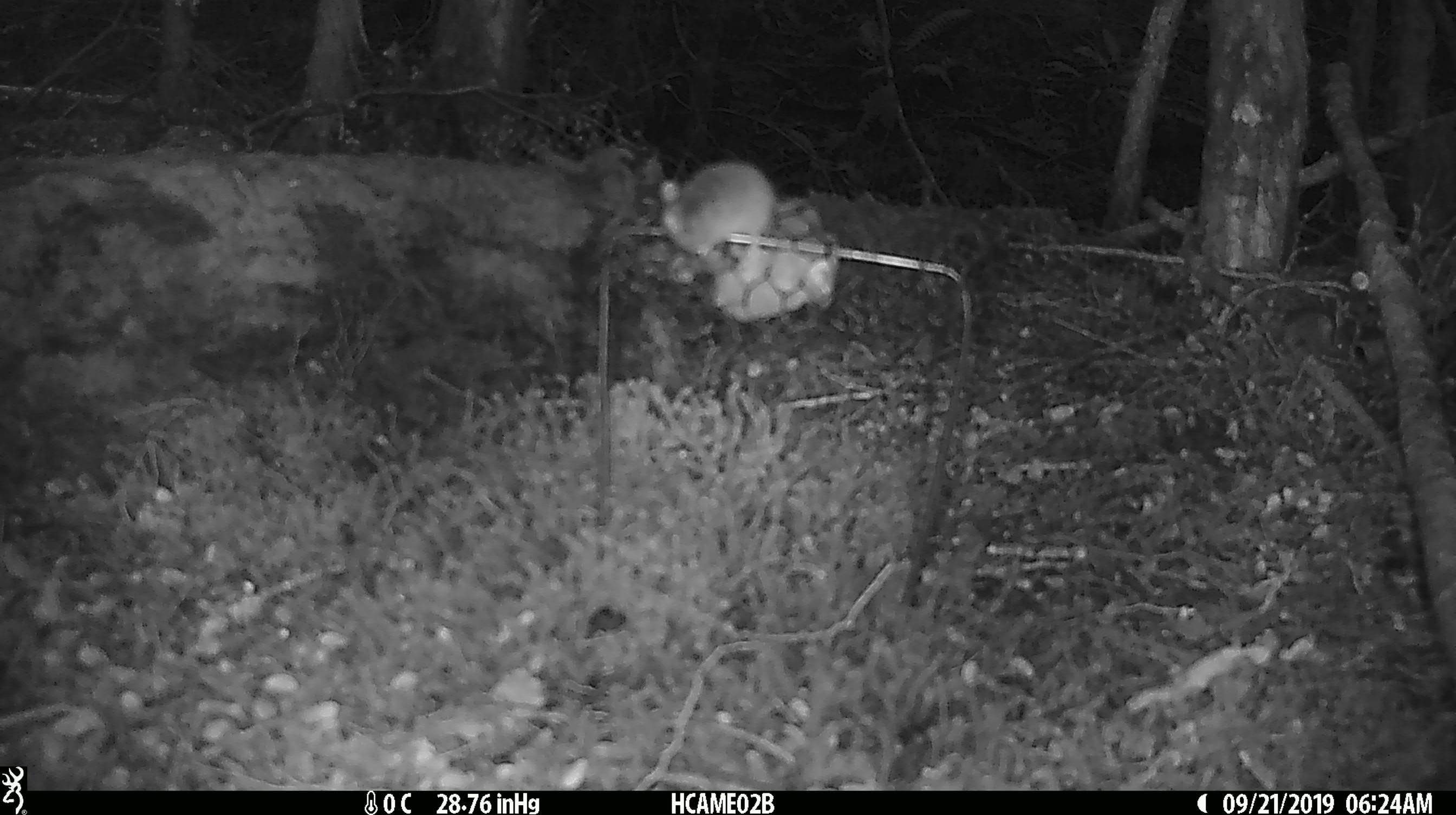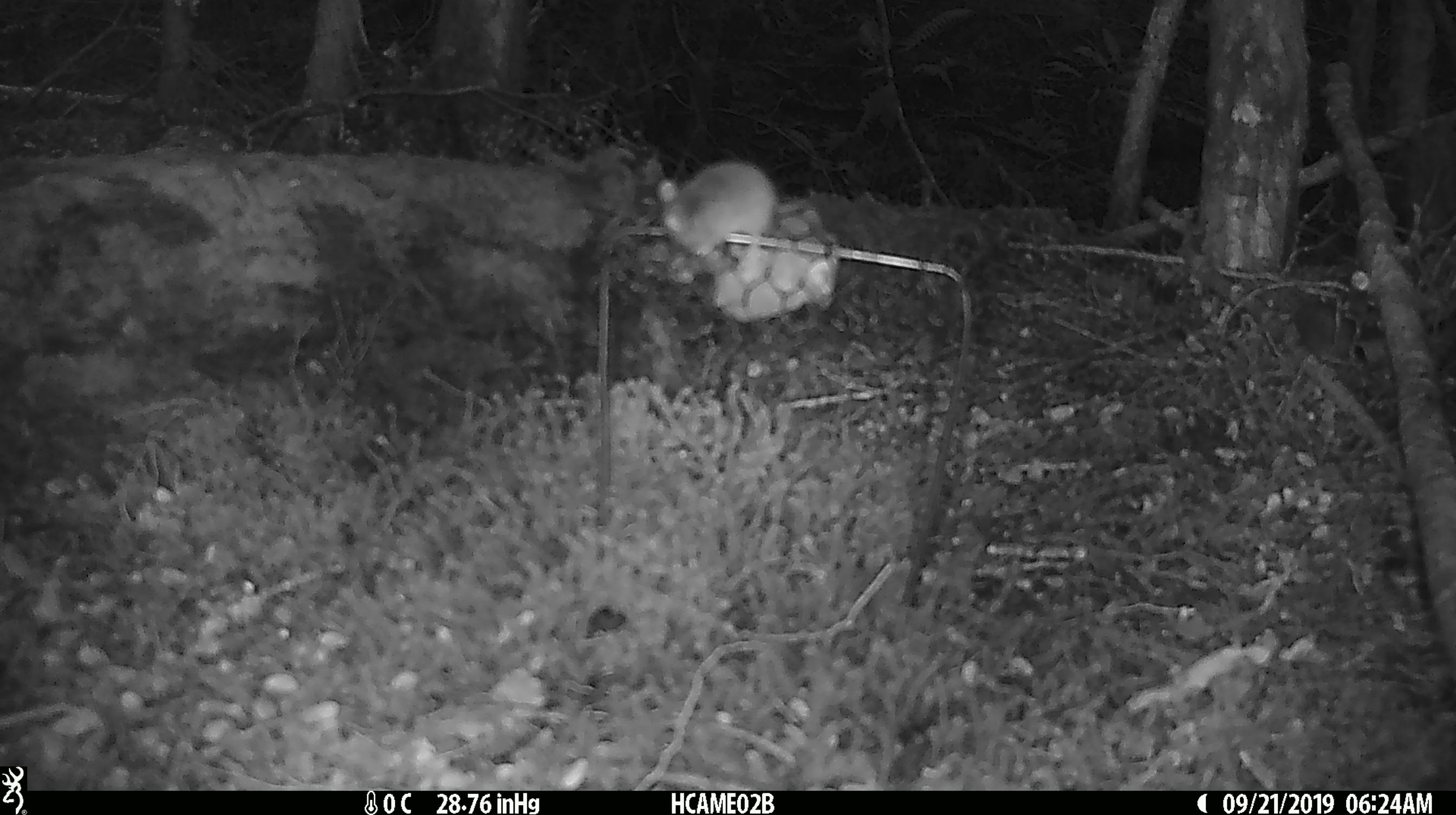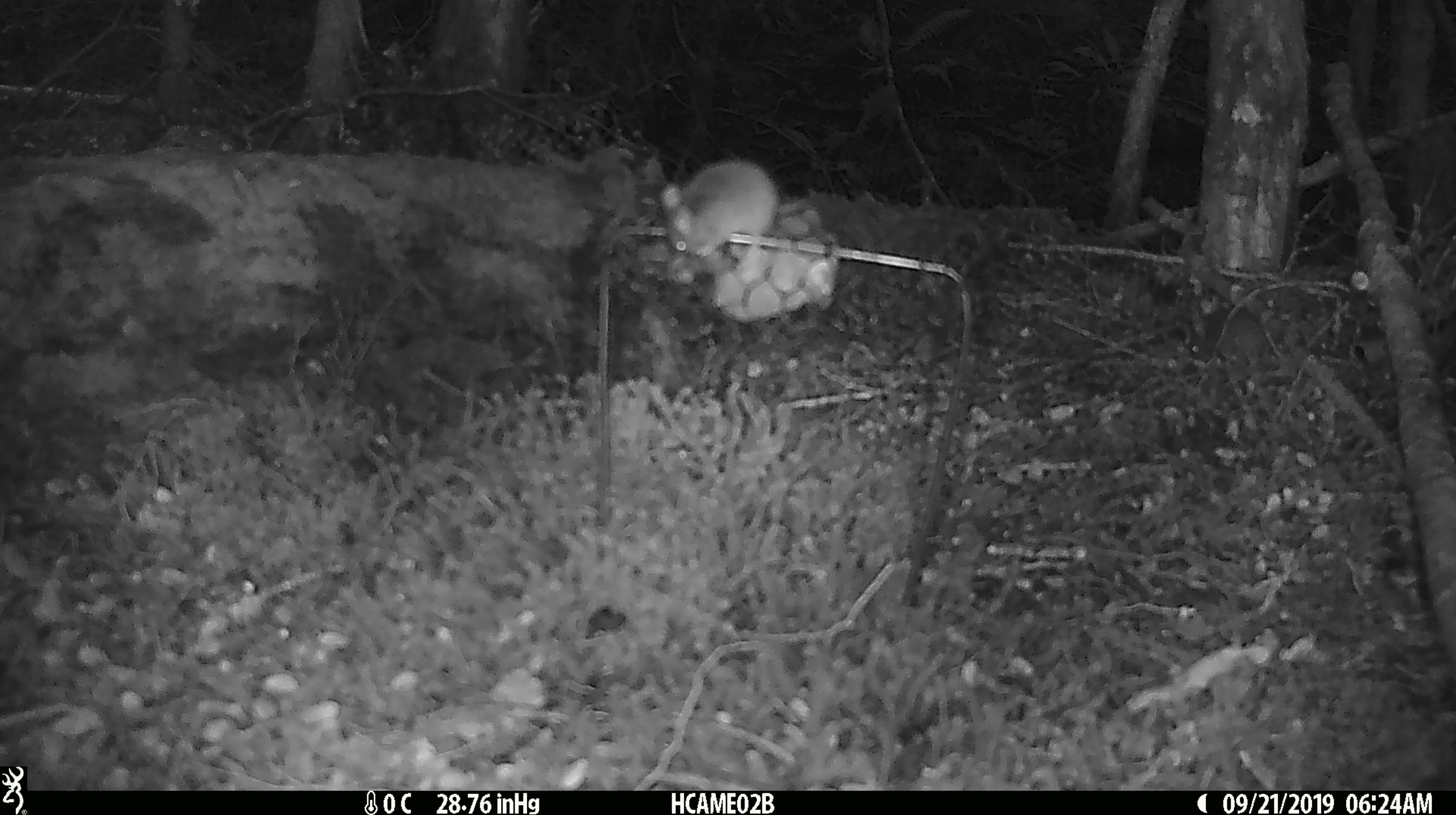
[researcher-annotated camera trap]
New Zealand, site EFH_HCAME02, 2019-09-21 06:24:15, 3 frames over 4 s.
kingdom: Animalia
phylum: Chordata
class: Mammalia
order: Rodentia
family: Muridae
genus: Mus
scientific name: Mus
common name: mouse